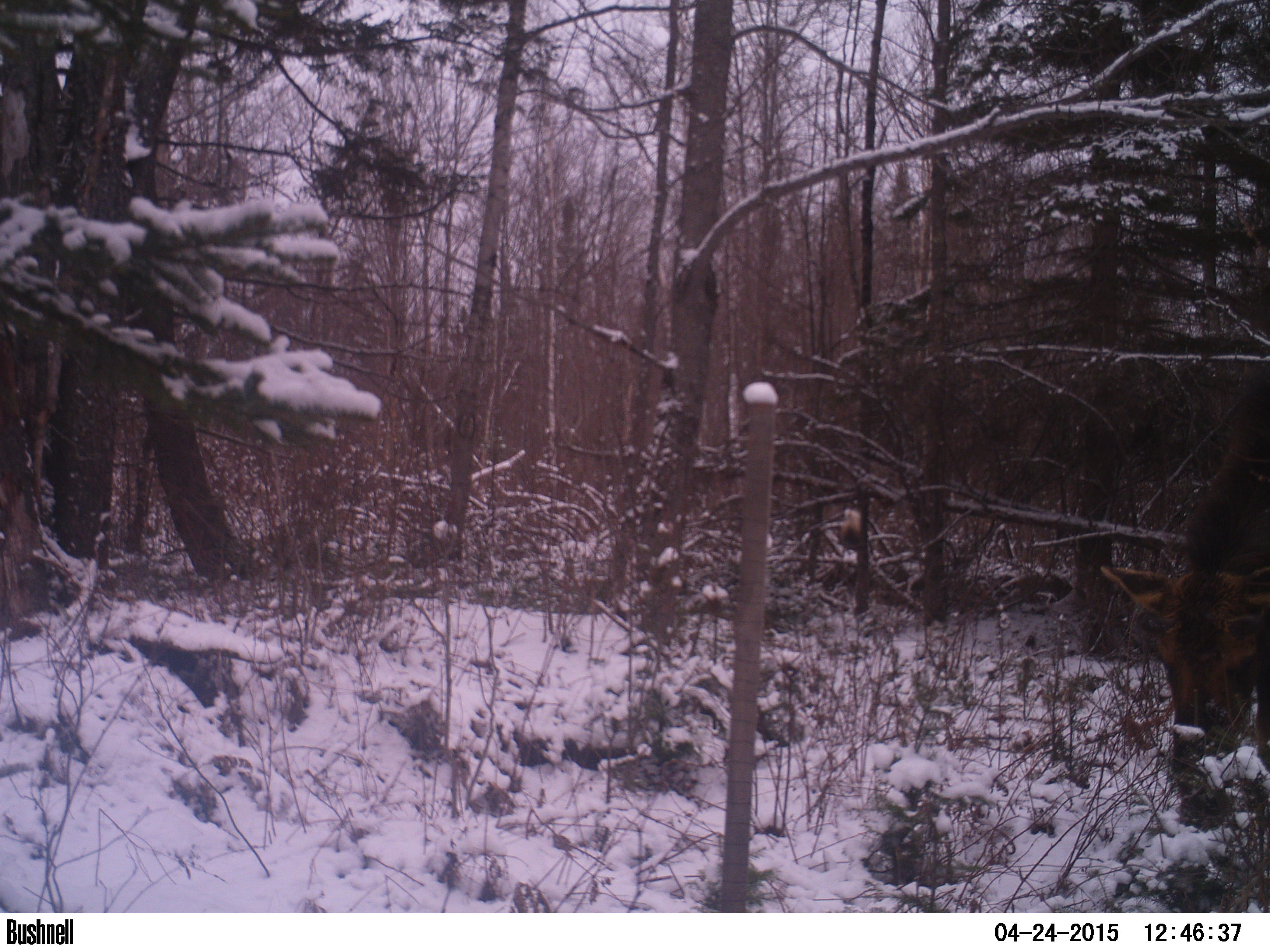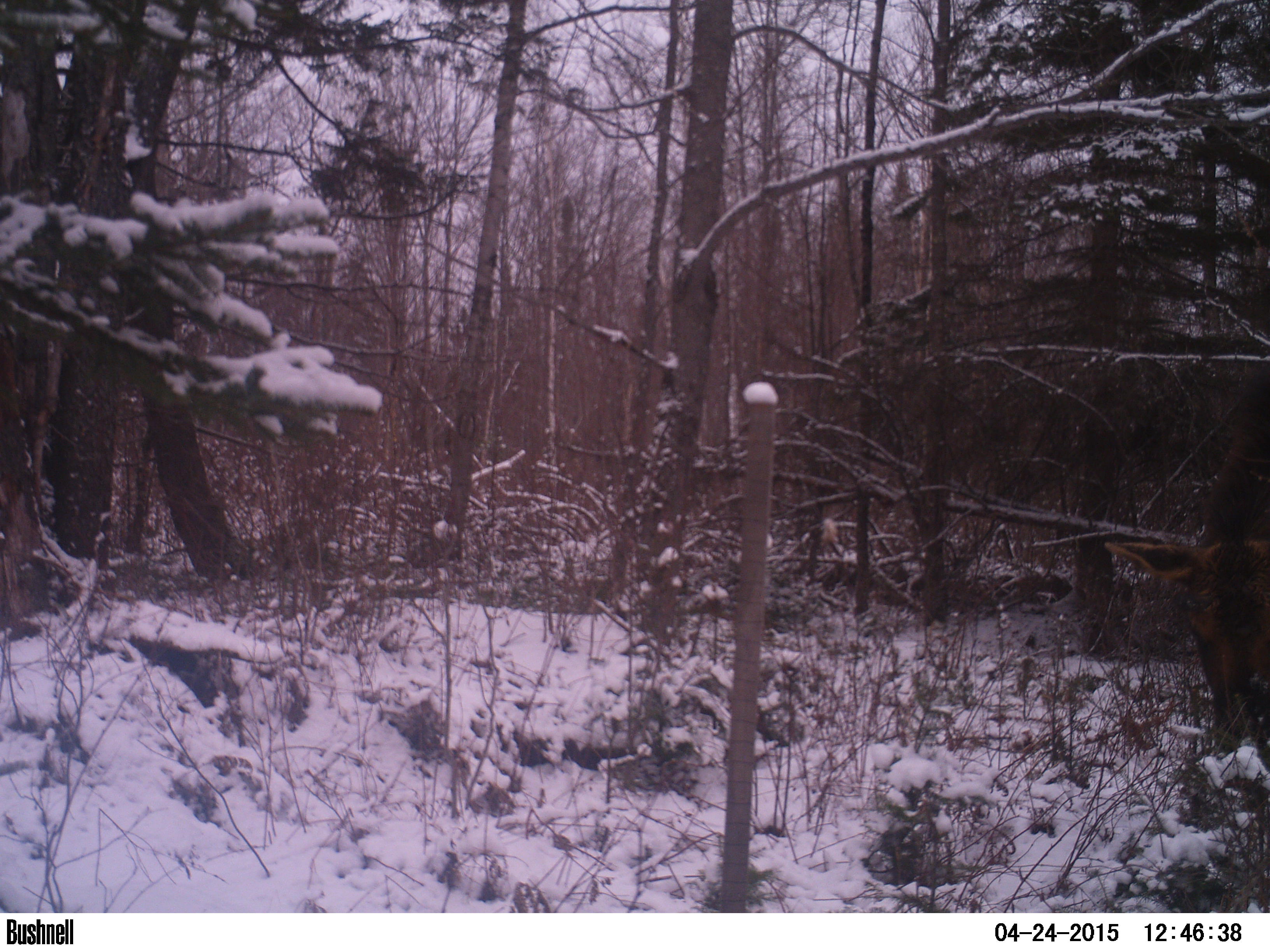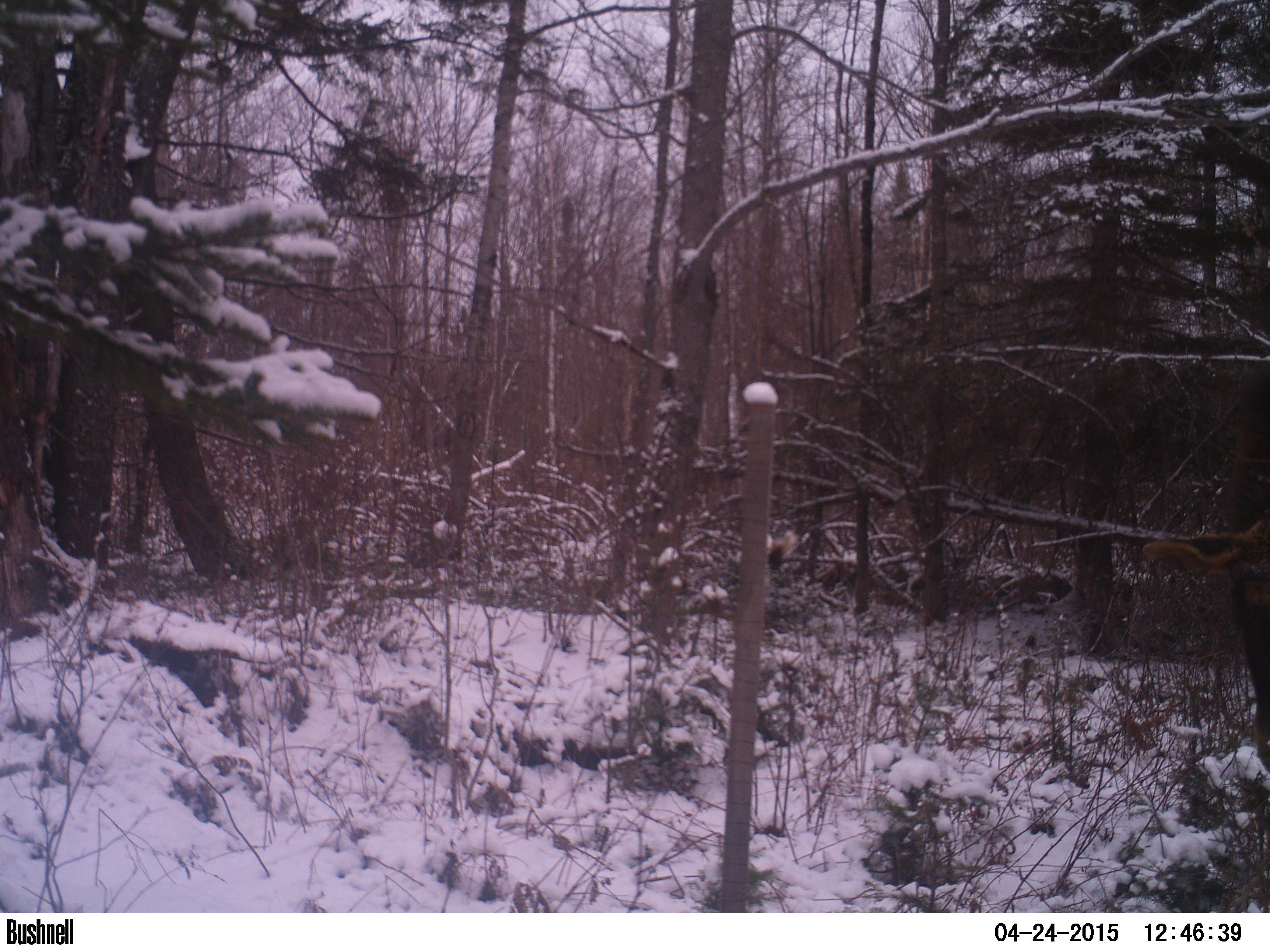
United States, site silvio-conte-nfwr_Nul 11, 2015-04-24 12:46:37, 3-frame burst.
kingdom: Animalia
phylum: Chordata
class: Mammalia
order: Artiodactyla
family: Cervidae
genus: Alces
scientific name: Alces alces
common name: moose